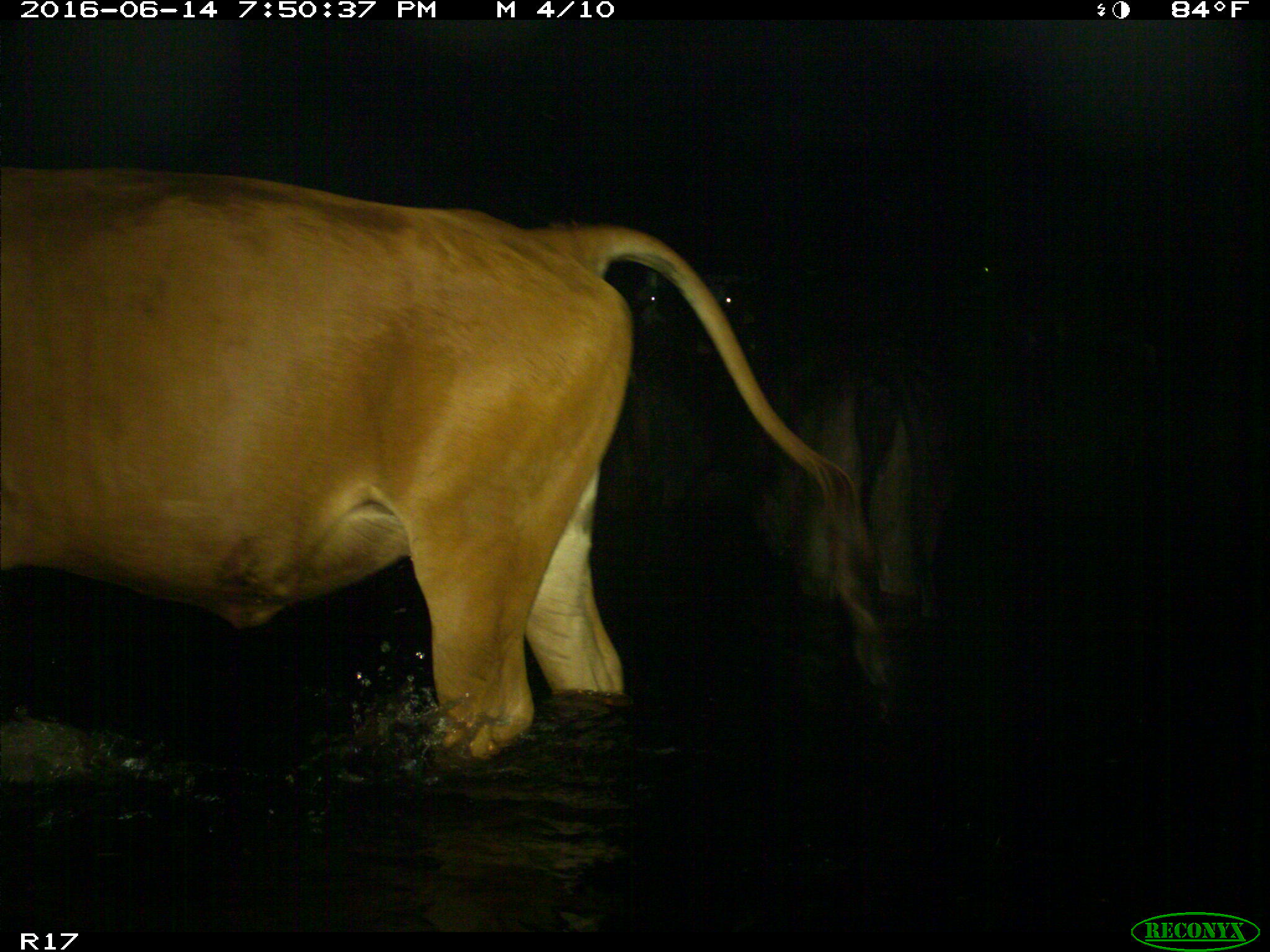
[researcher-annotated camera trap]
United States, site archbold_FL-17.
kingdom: Animalia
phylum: Chordata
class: Mammalia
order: Artiodactyla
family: Bovidae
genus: Bos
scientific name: Bos taurus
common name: domestic cow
Bos taurus (domestic cow).